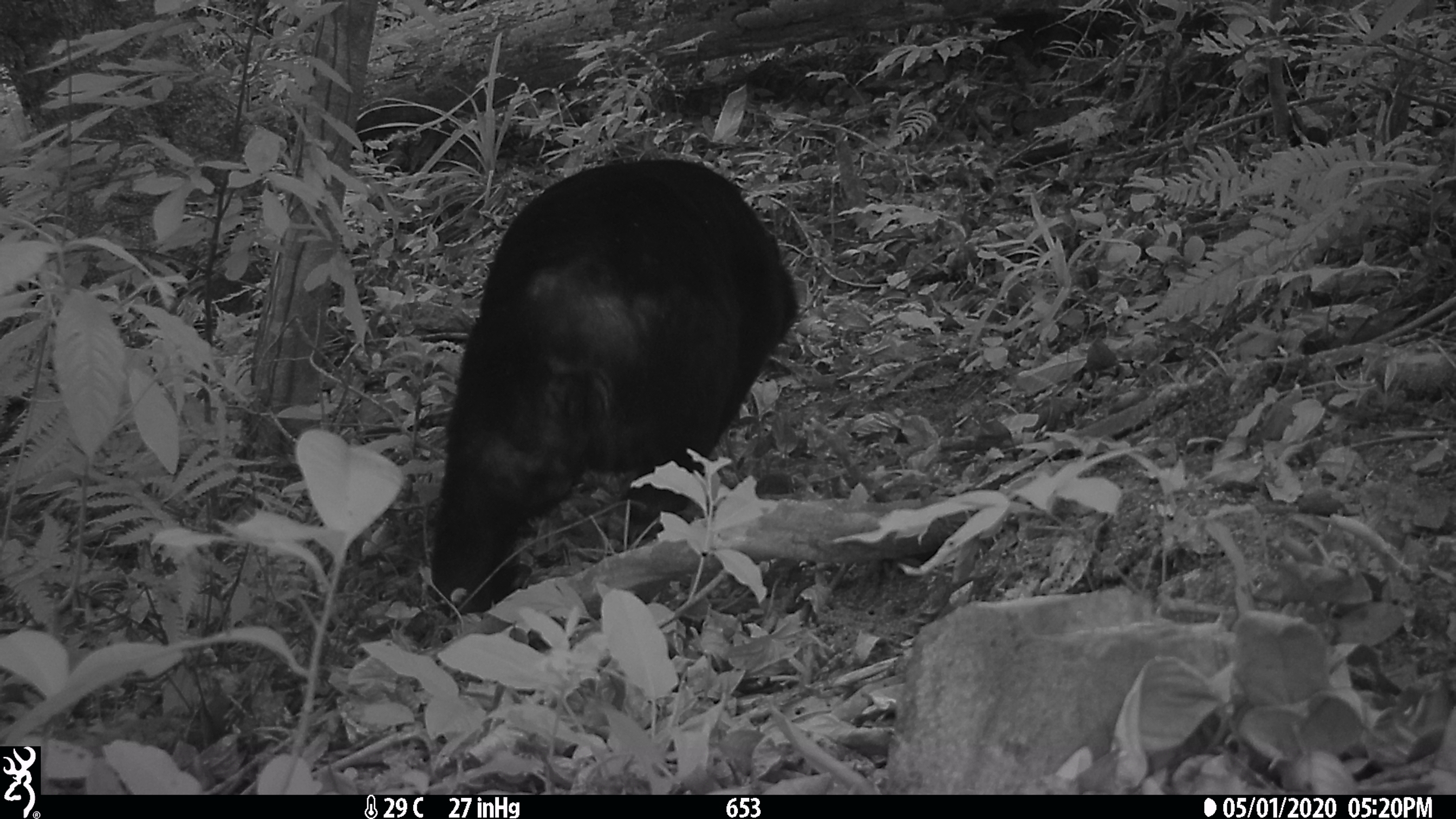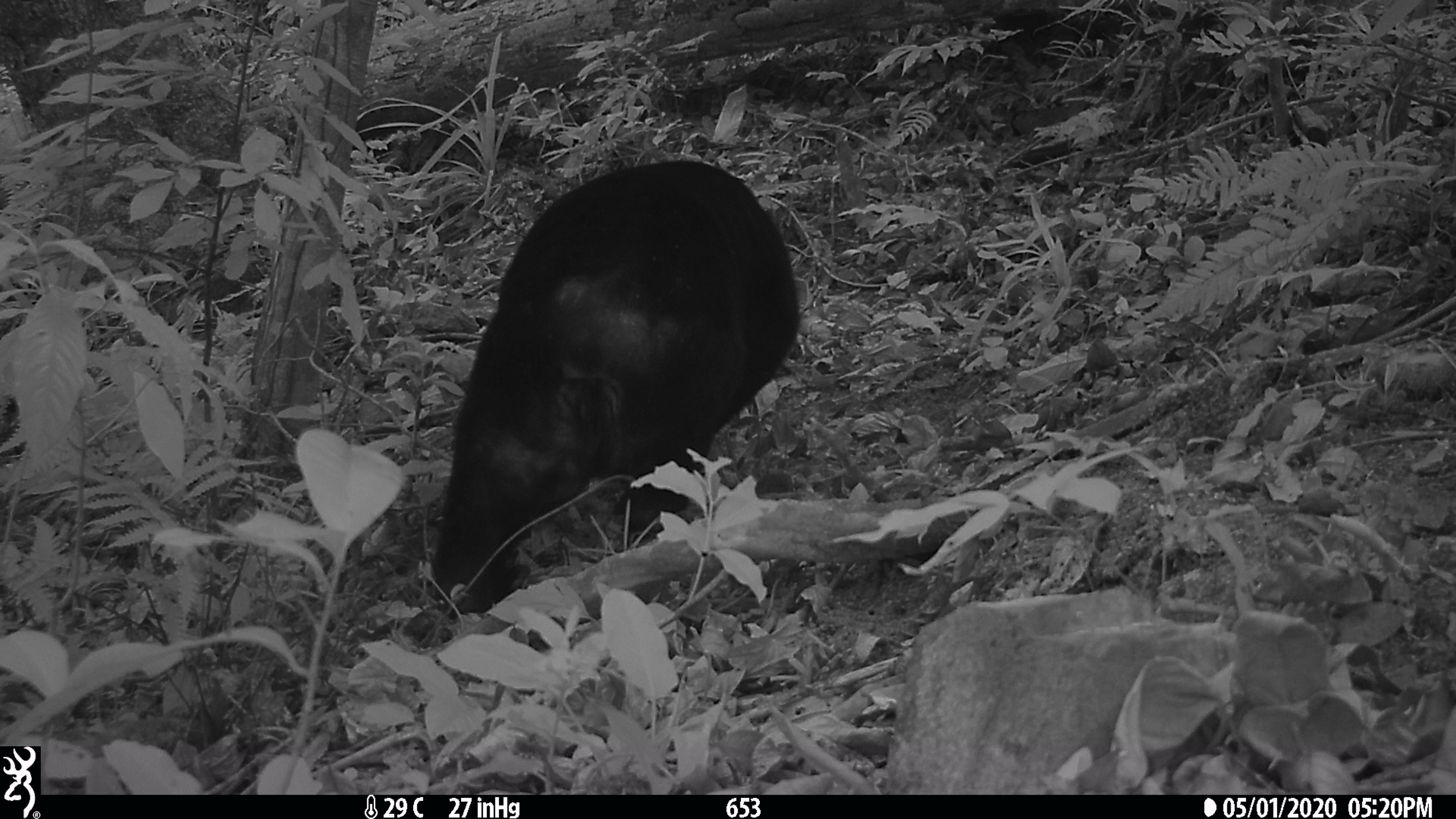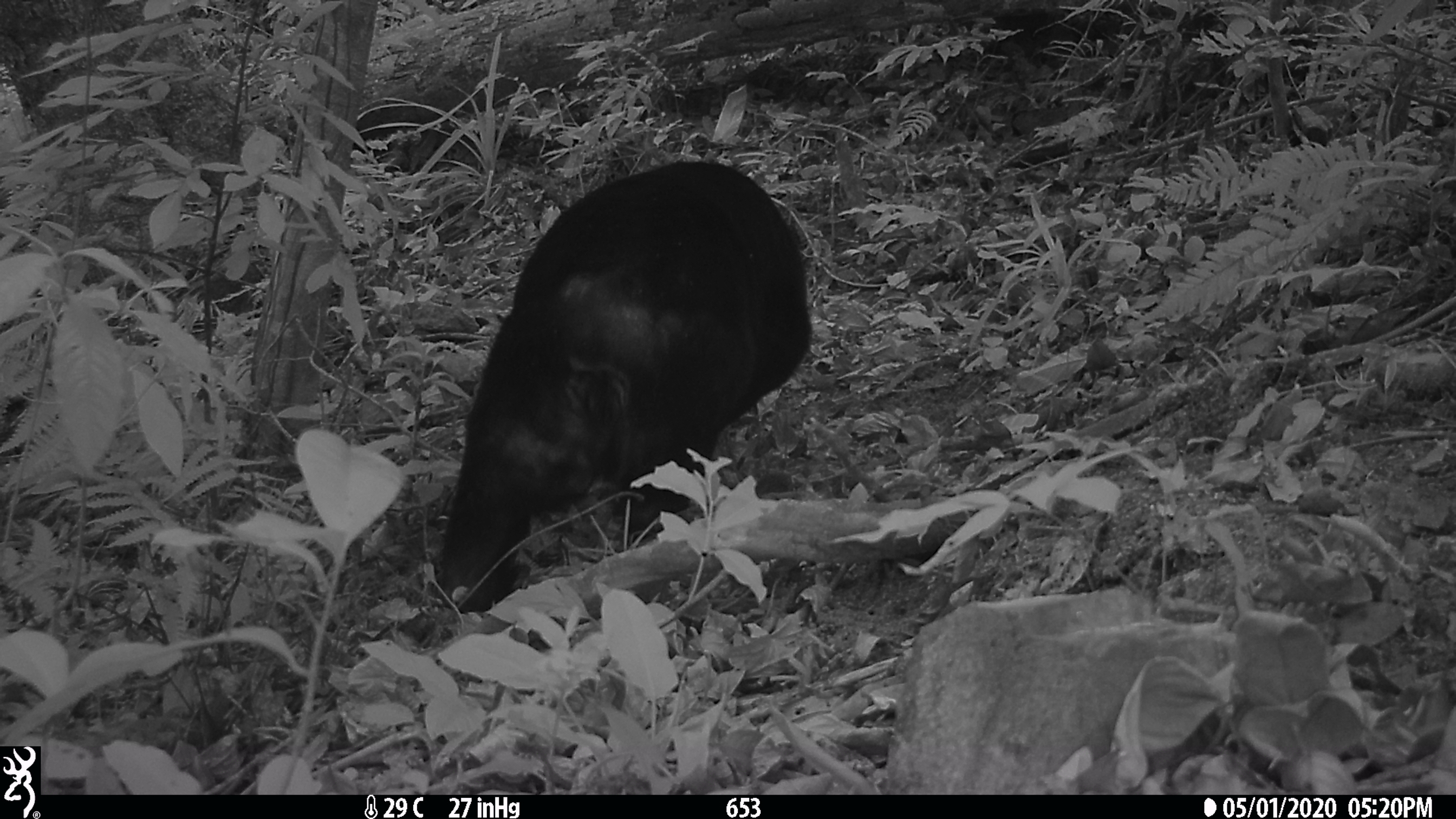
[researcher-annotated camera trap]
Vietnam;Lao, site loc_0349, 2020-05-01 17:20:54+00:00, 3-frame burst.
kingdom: Animalia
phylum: Chordata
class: Mammalia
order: Carnivora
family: Ursidae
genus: Ursus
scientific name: Ursus thibetanus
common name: asian black bear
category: asiatic black bear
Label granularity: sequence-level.